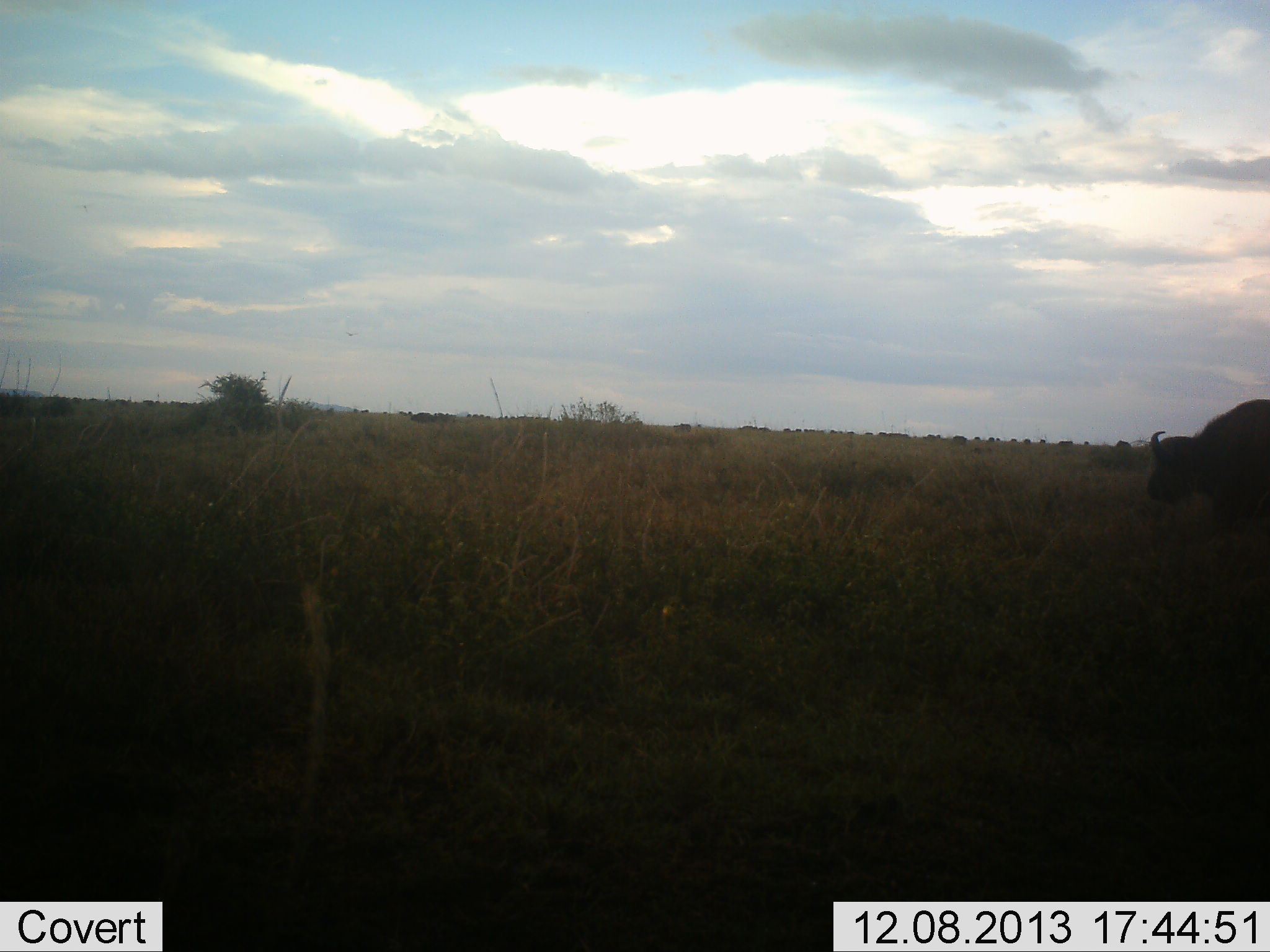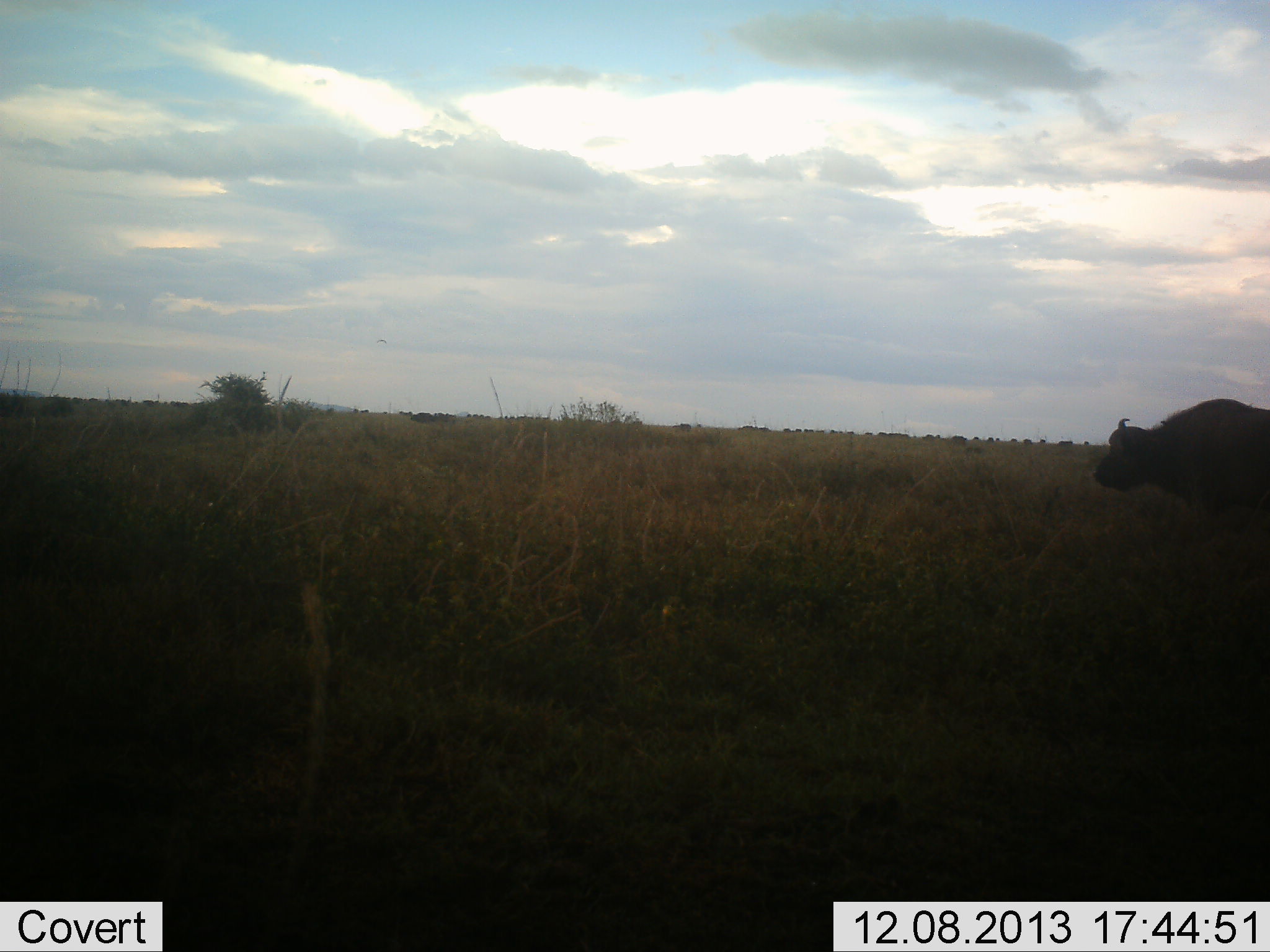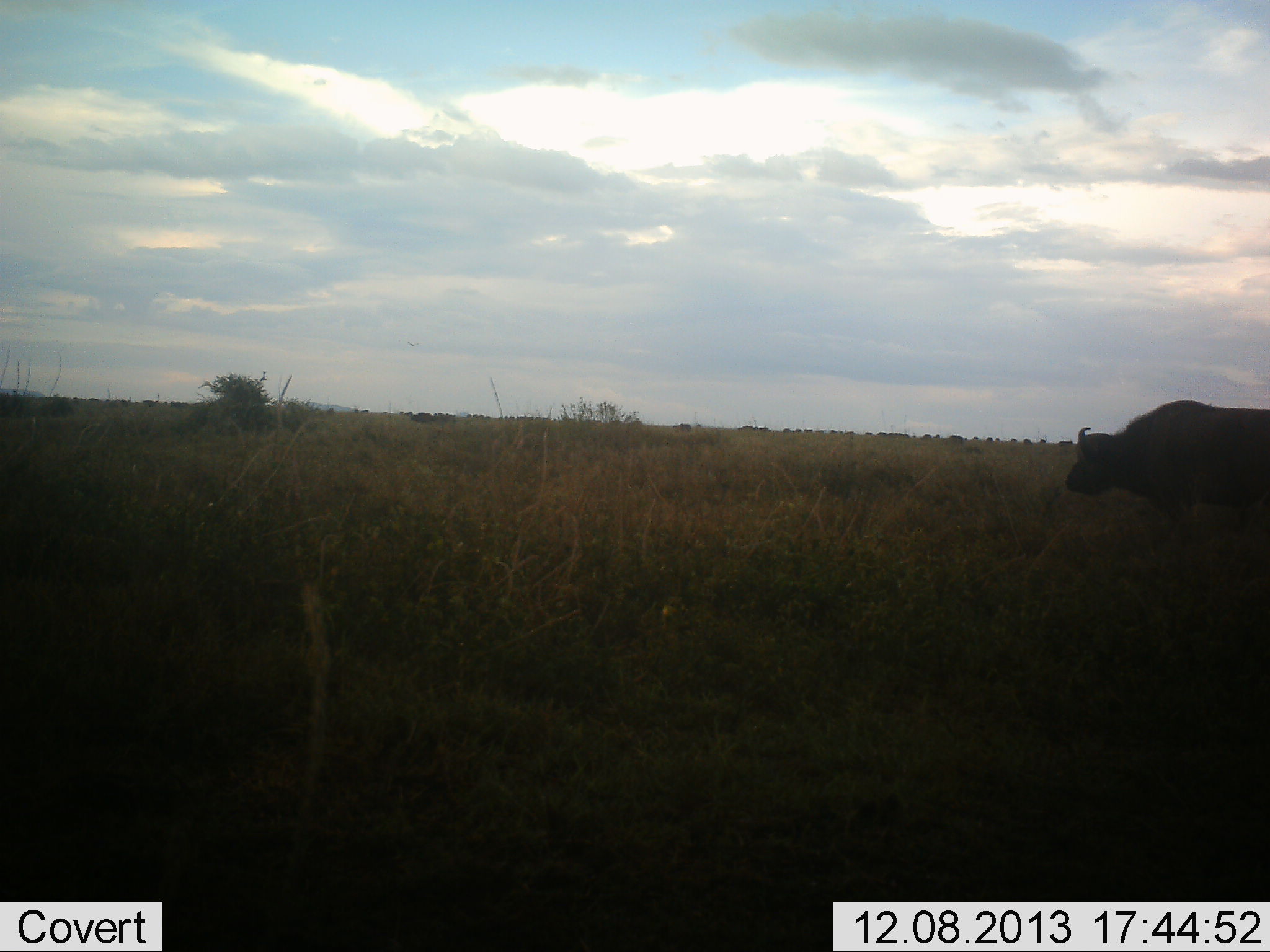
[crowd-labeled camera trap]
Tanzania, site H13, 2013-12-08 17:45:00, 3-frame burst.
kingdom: Animalia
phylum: Chordata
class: Mammalia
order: Artiodactyla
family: Bovidae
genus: Syncerus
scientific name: Syncerus caffer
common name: cape buffalo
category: buffalo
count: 1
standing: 20%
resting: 0%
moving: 80%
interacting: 0%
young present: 0%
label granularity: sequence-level